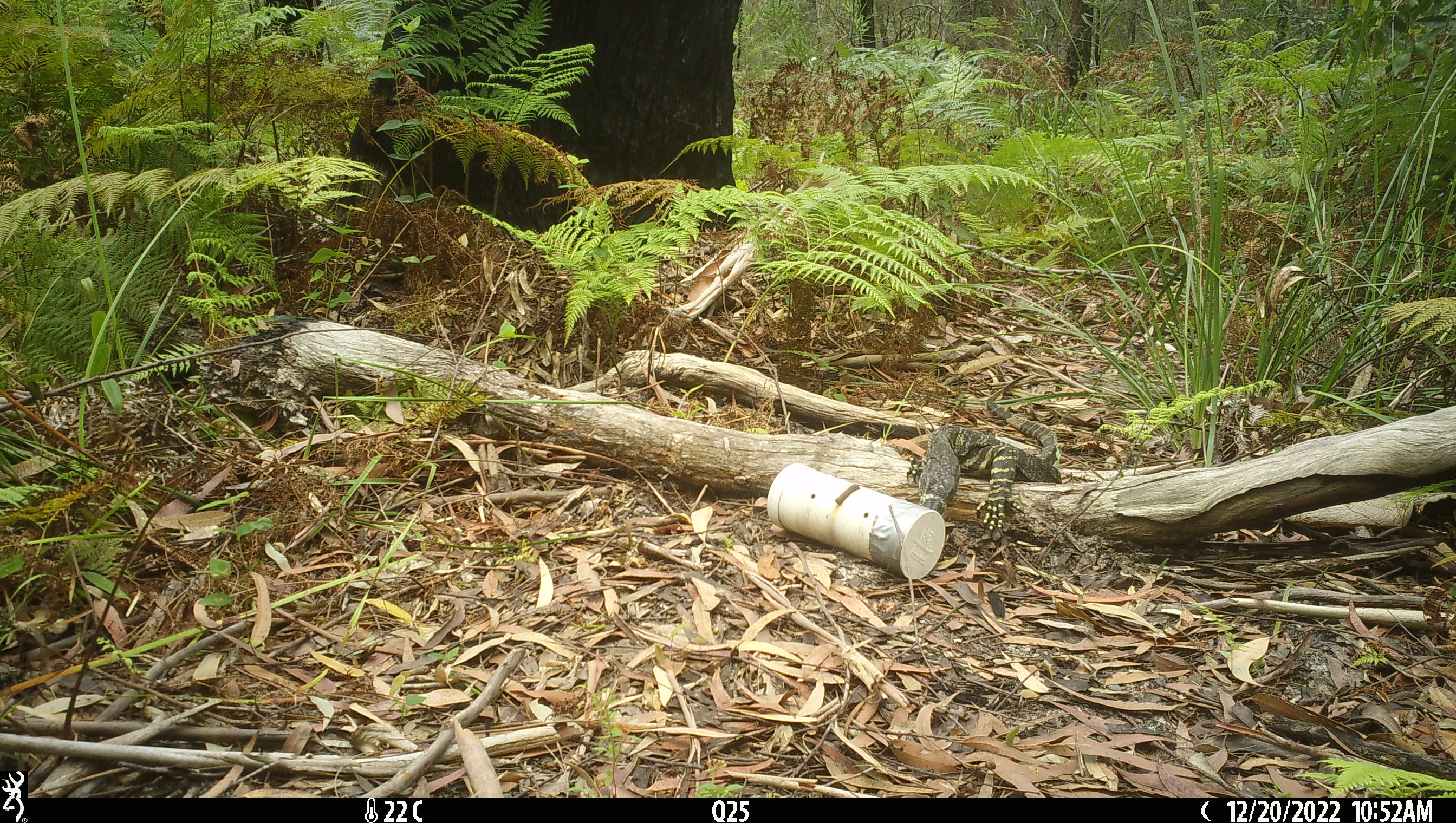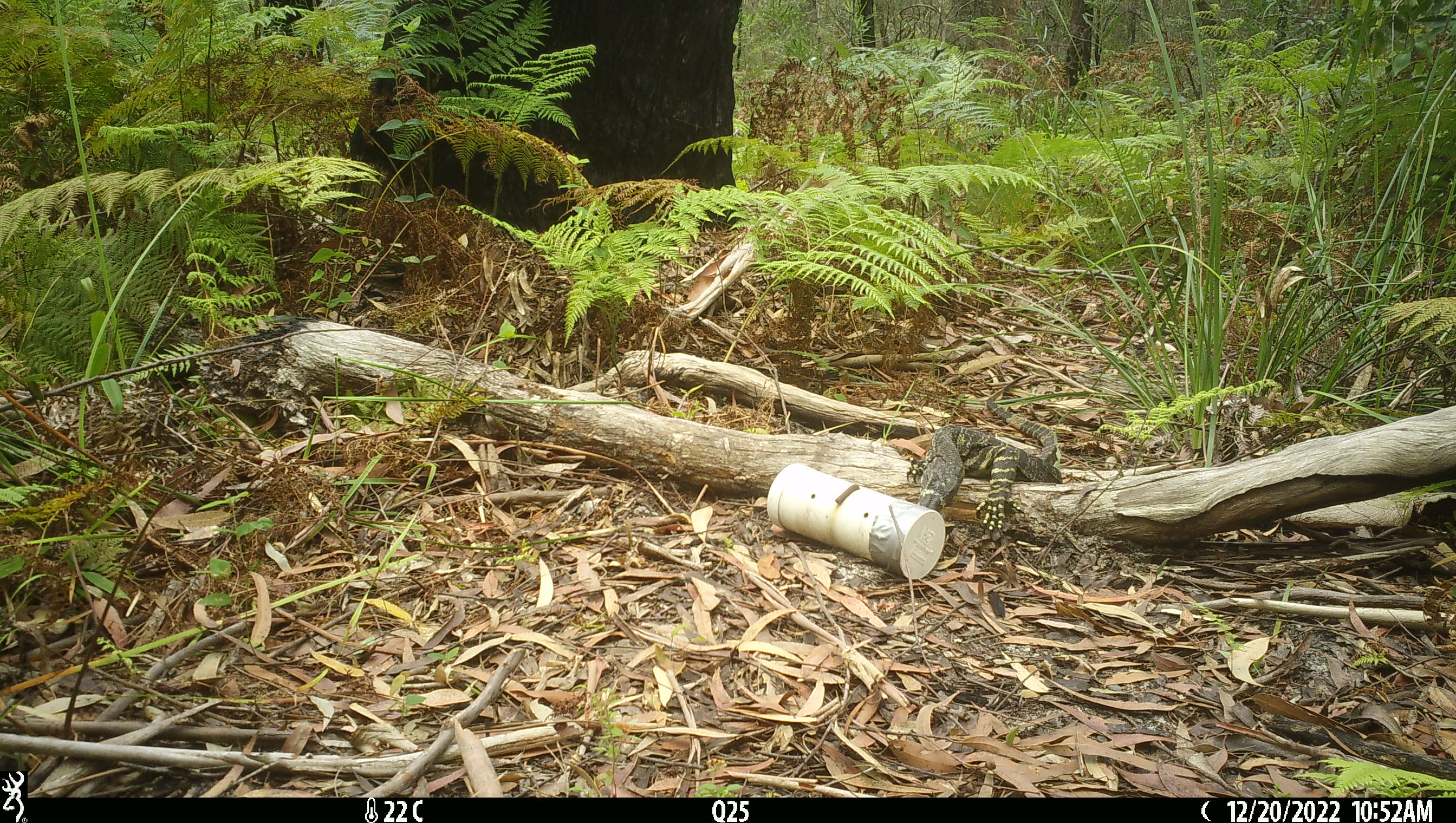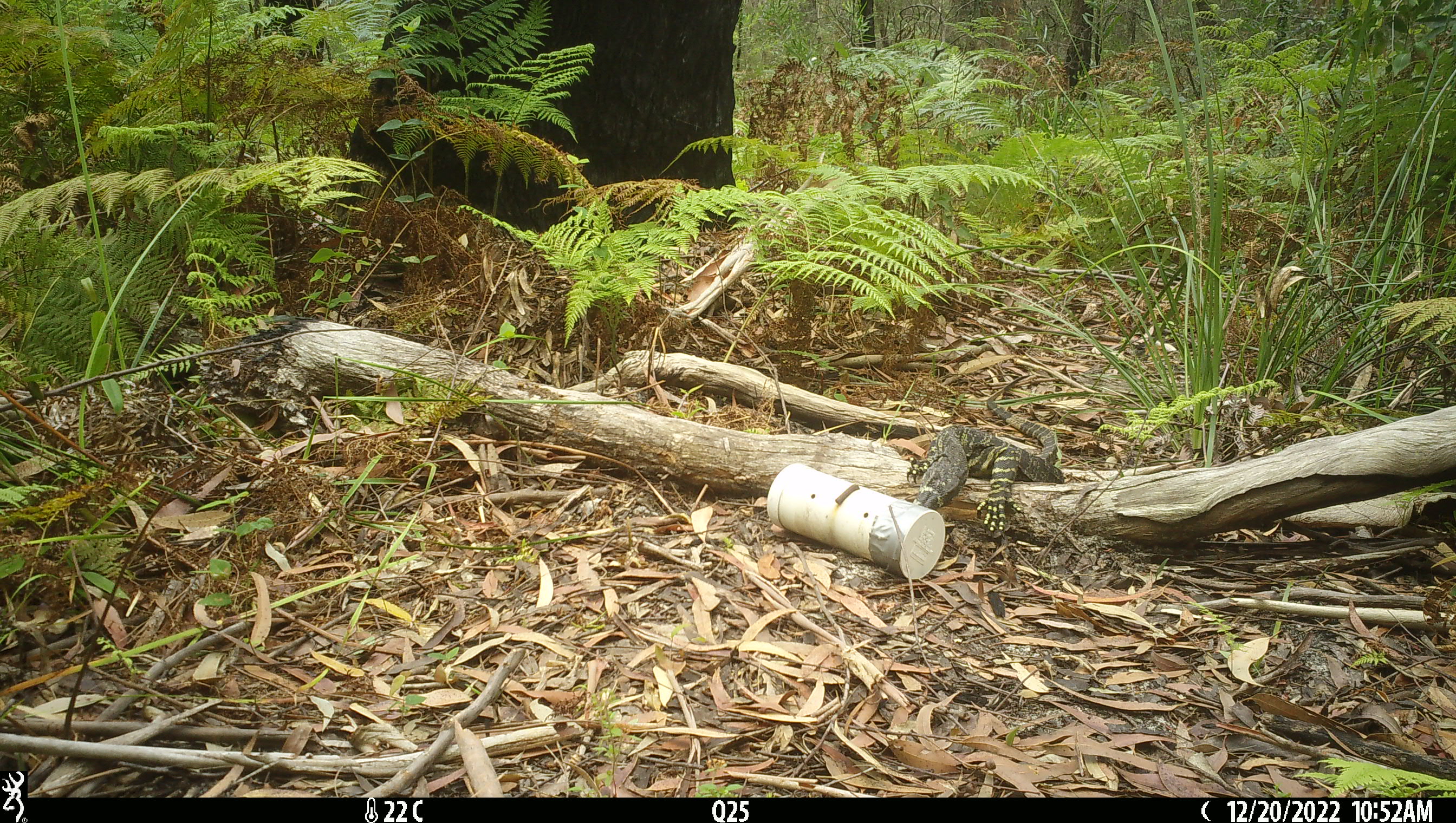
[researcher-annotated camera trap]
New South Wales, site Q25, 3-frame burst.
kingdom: Animalia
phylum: Chordata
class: Reptilia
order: Squamata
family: Varanidae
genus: Varanus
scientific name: Varanus varius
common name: lace monitor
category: goanna